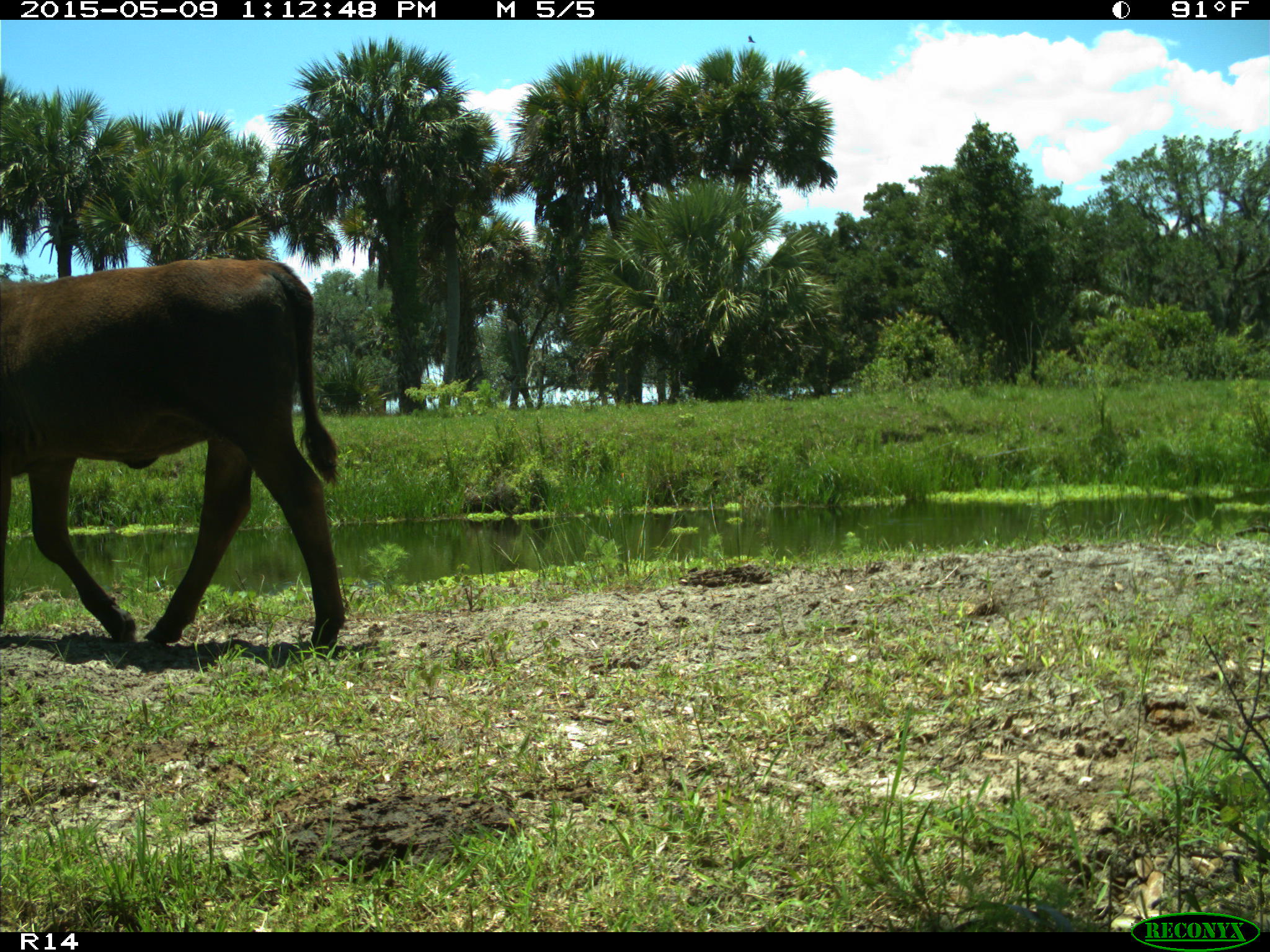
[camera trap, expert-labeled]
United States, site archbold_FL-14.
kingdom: Animalia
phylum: Chordata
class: Mammalia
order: Artiodactyla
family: Bovidae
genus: Bos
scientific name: Bos taurus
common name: domestic cow